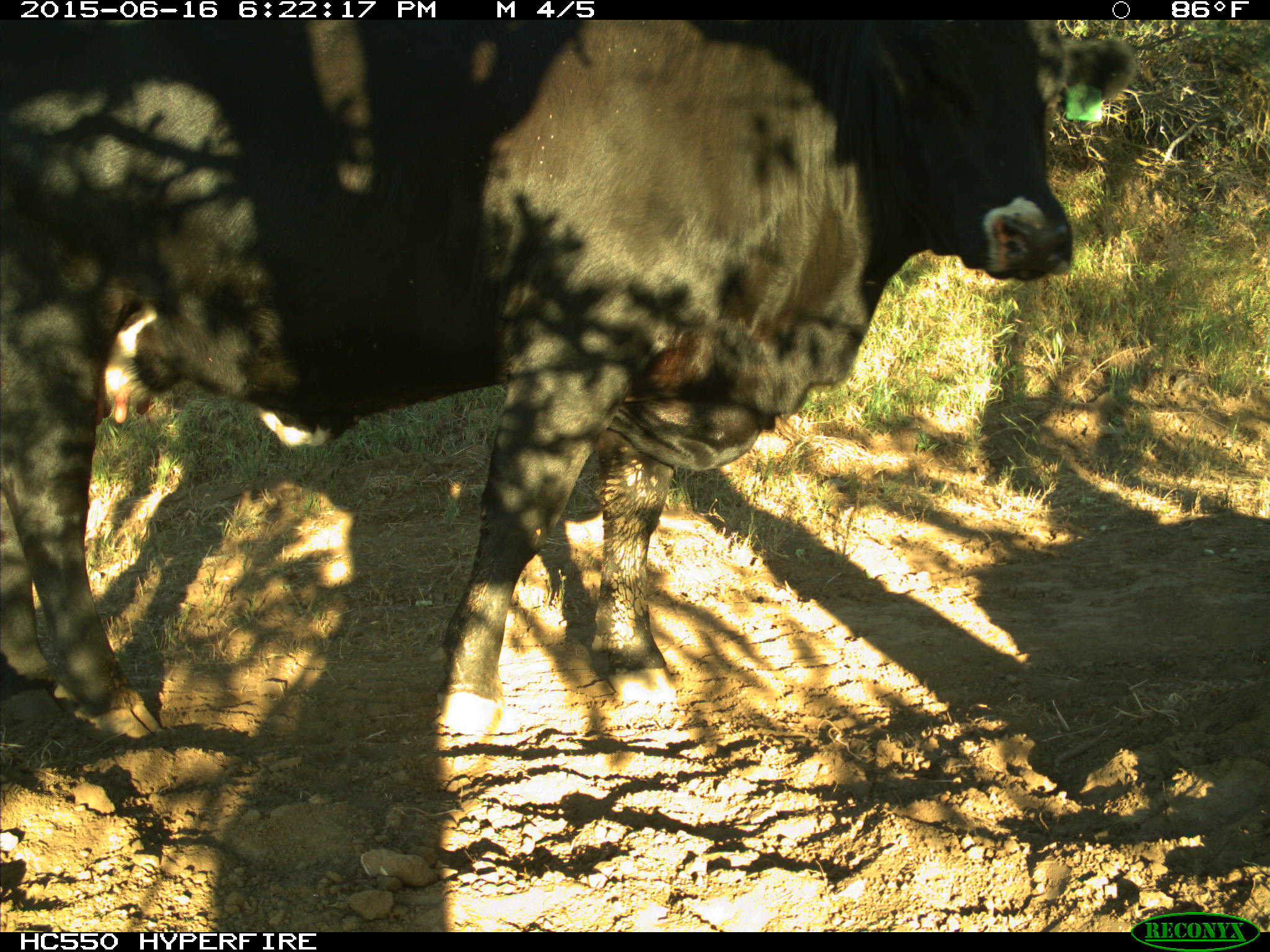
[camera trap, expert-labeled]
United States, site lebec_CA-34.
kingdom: Animalia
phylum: Chordata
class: Mammalia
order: Artiodactyla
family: Bovidae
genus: Bos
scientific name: Bos taurus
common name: domestic cow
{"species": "Bos taurus (domestic cow)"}